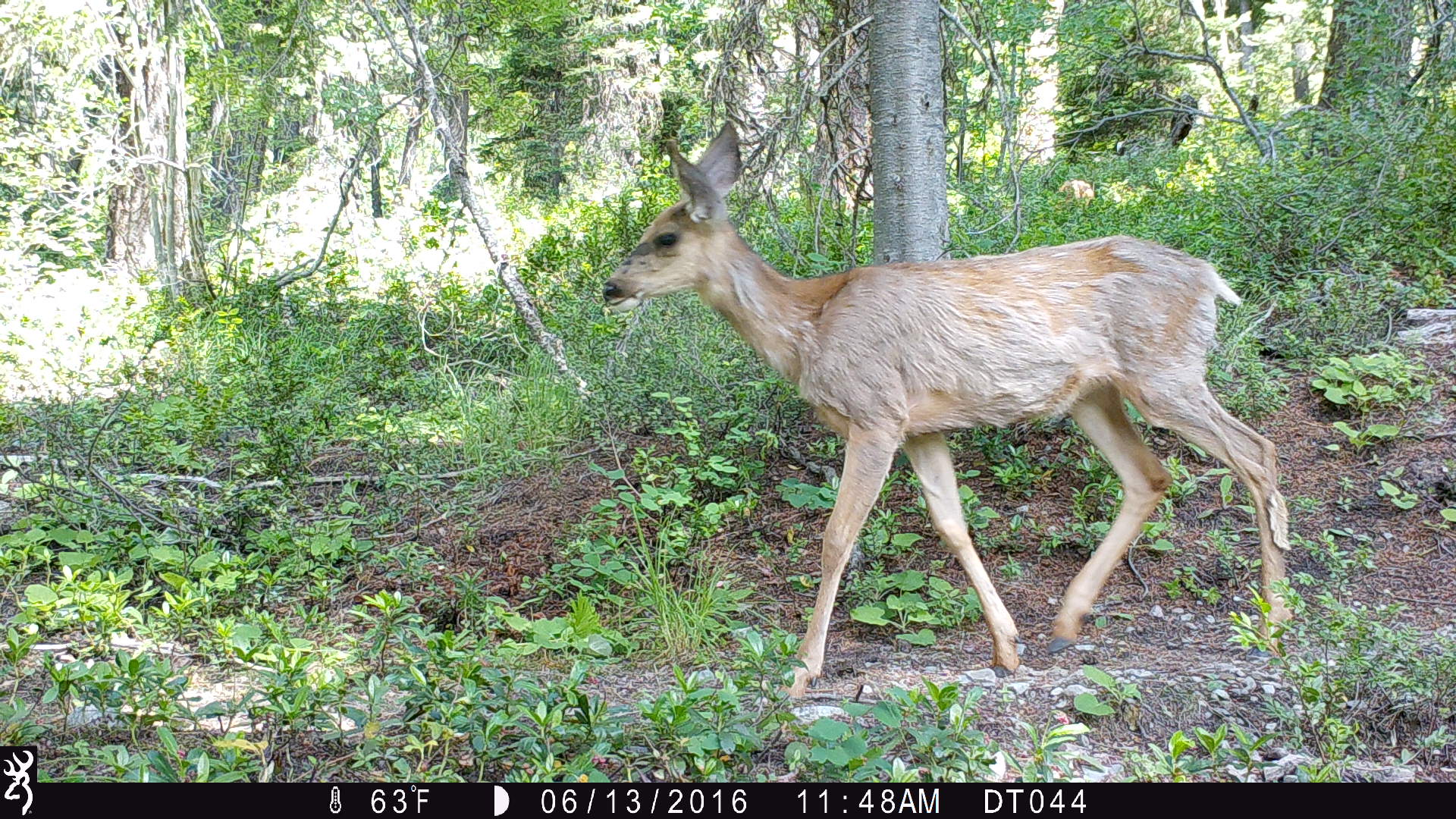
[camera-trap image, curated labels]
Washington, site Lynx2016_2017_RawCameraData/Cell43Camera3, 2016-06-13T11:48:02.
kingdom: Animalia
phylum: Chordata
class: Mammalia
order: Artiodactyla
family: Cervidae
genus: Odocoileus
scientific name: Odocoileus hemionus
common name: mule deer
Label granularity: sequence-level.